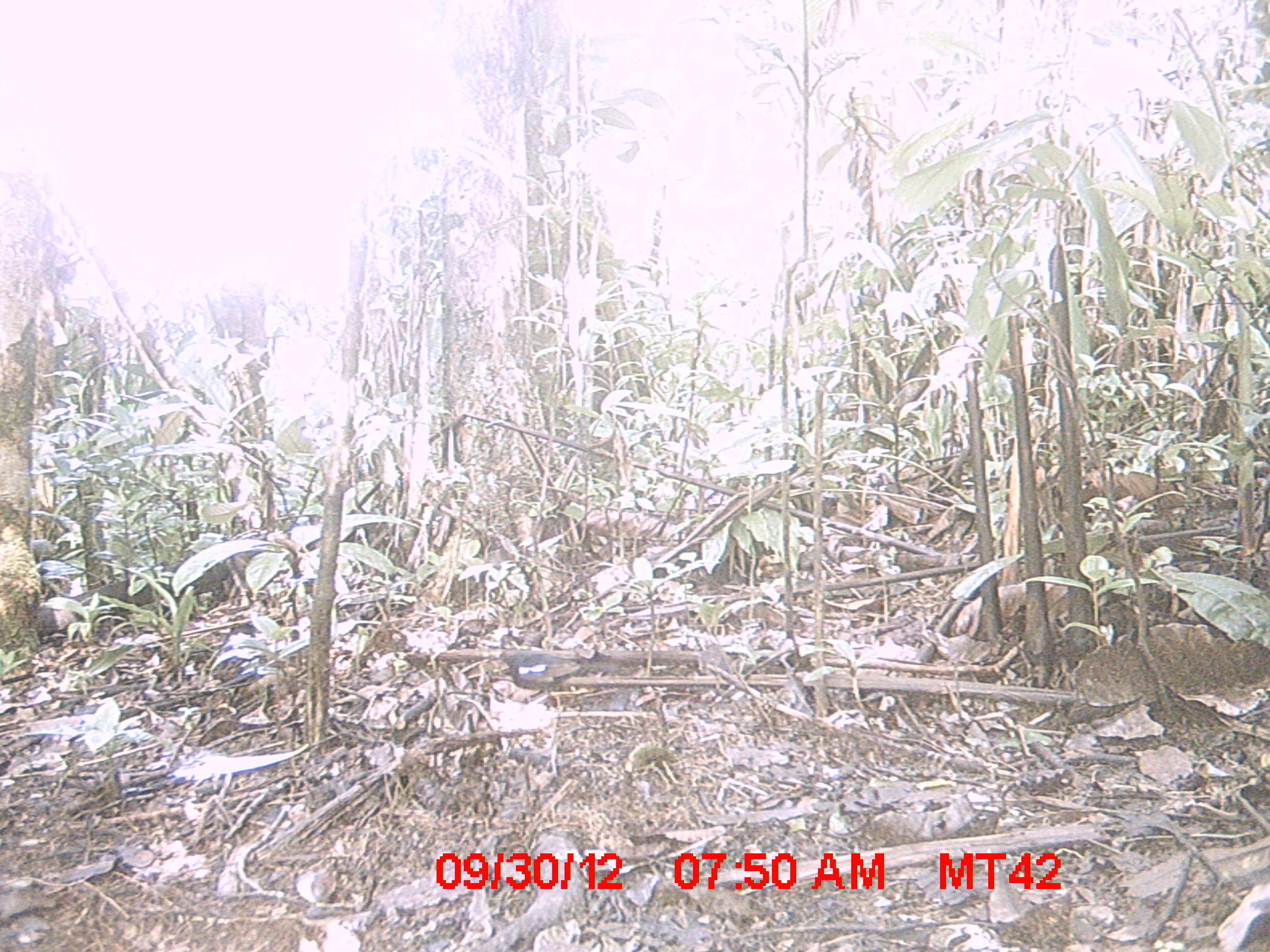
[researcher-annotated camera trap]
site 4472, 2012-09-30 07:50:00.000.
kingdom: Animalia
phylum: Chordata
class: Aves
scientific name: Aves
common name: bird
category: unknown bird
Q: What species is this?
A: Unknown bird (bird) (Aves).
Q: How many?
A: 1.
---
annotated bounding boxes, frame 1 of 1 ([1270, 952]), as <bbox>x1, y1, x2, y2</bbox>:
unknown bird: <bbox>499, 650, 620, 707</bbox>